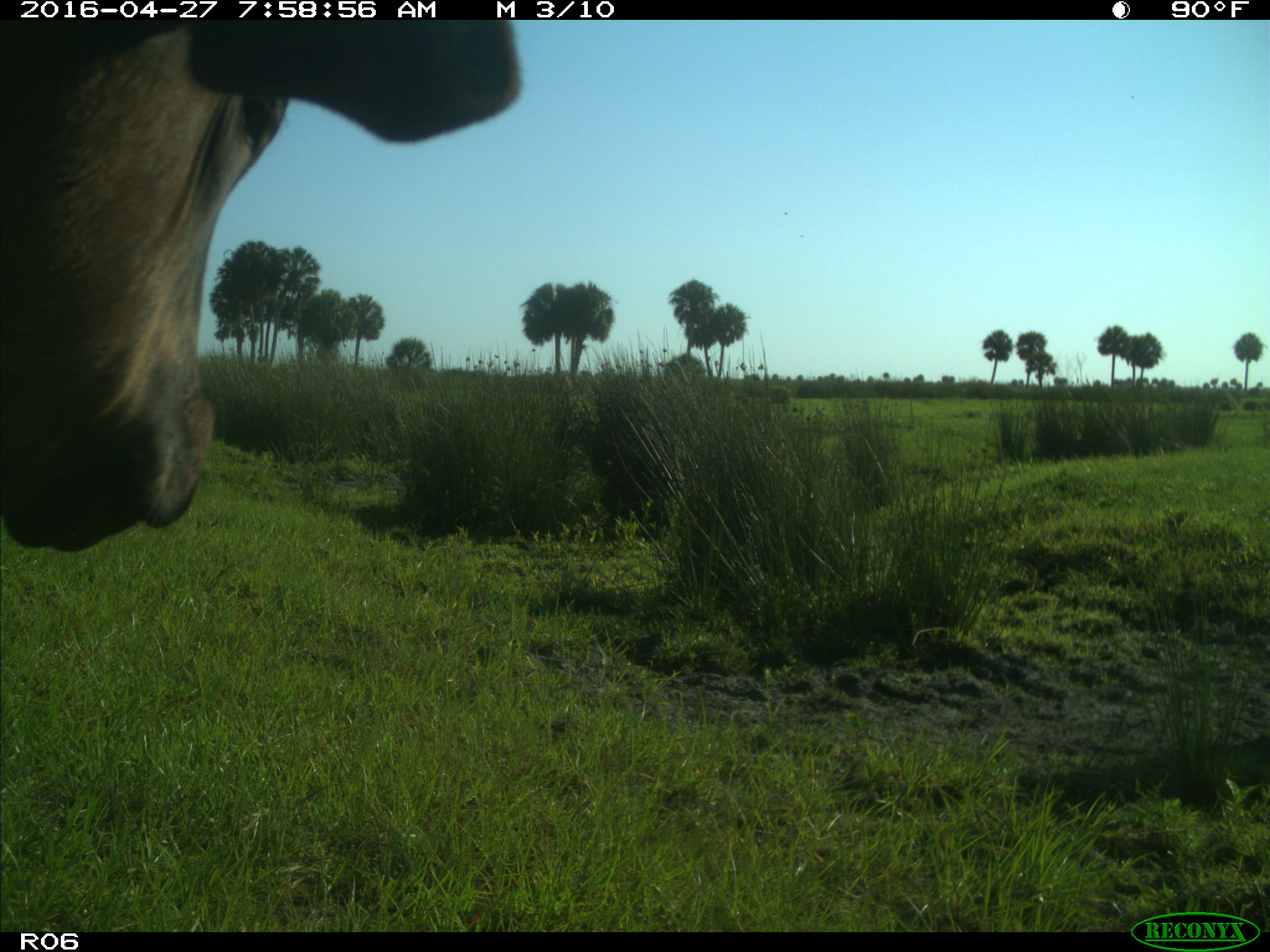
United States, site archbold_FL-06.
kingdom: Animalia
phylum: Chordata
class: Mammalia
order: Artiodactyla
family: Bovidae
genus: Bos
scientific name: Bos taurus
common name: domestic cow